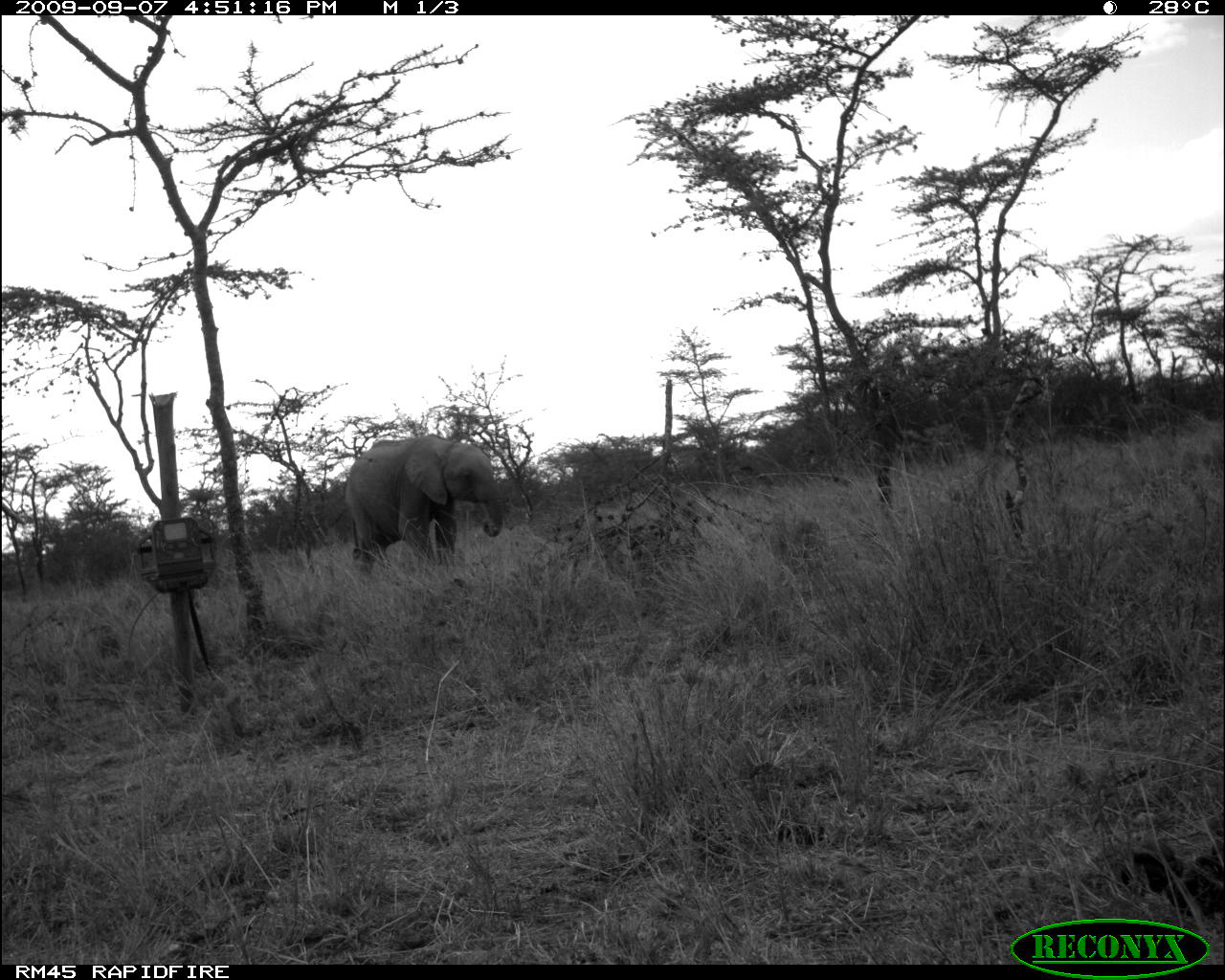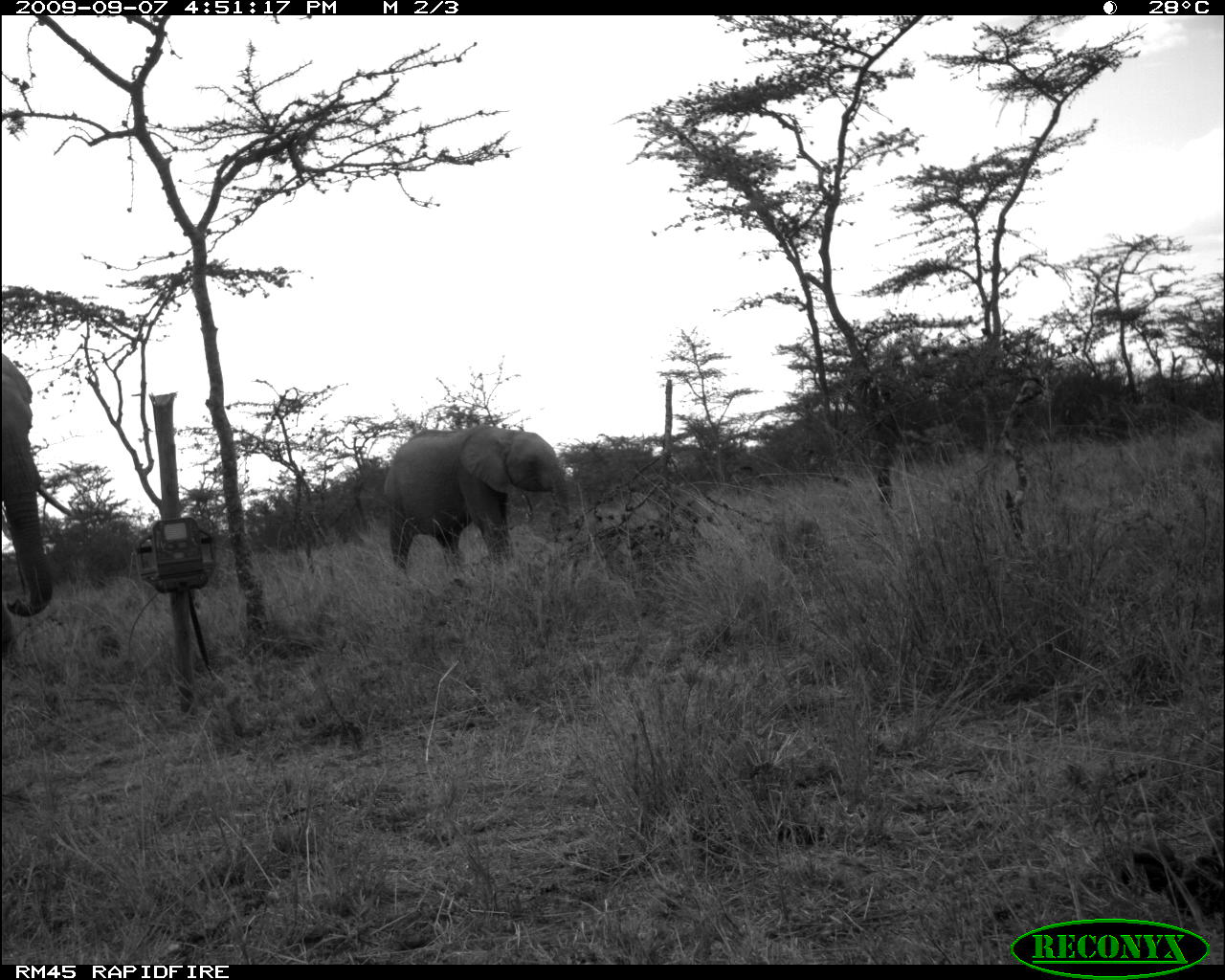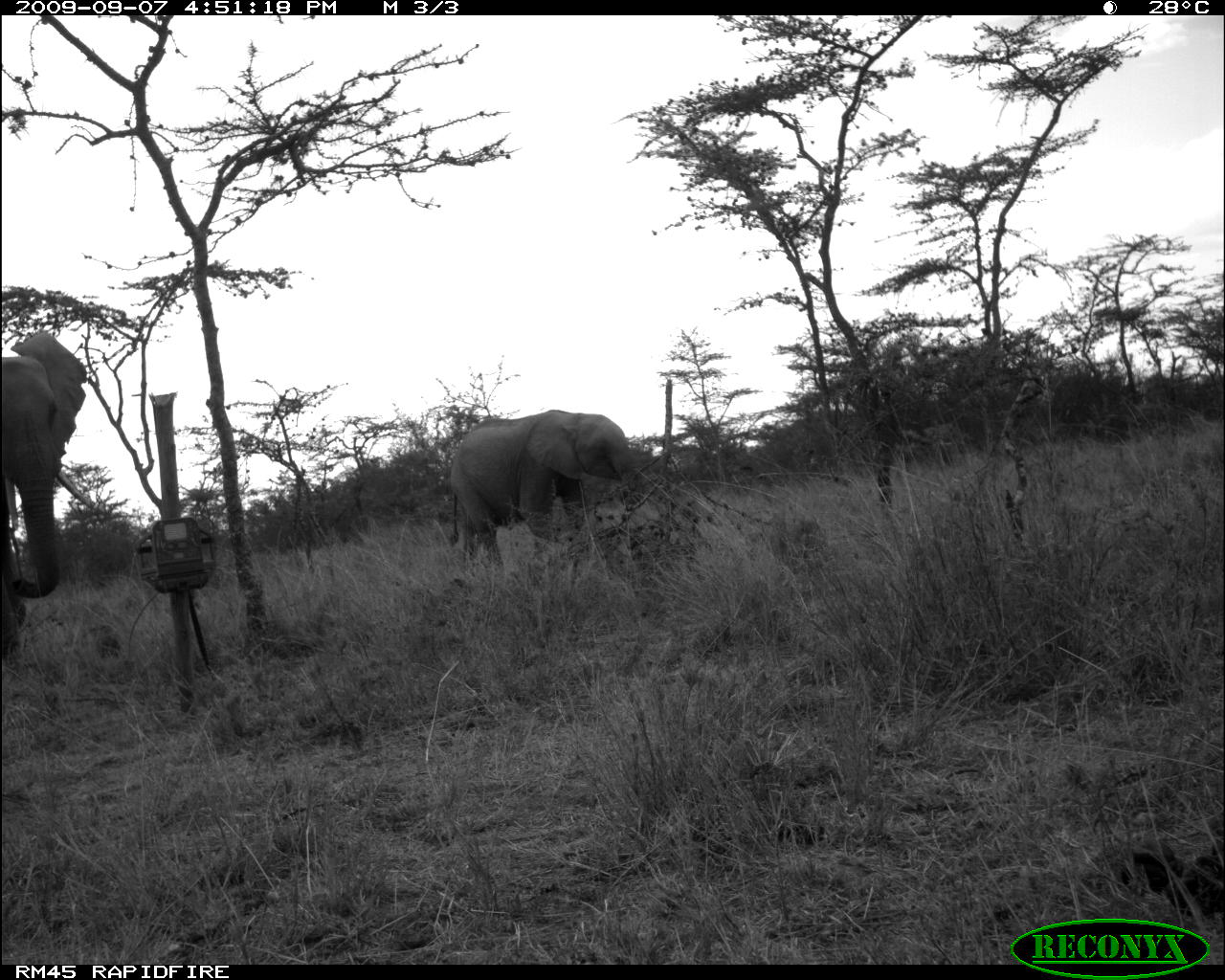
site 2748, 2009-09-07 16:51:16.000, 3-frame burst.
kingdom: Animalia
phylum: Chordata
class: Mammalia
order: Proboscidea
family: Elephantidae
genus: Loxodonta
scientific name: Loxodonta africana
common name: african bush elephant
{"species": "Loxodonta africana (african bush elephant)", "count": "1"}